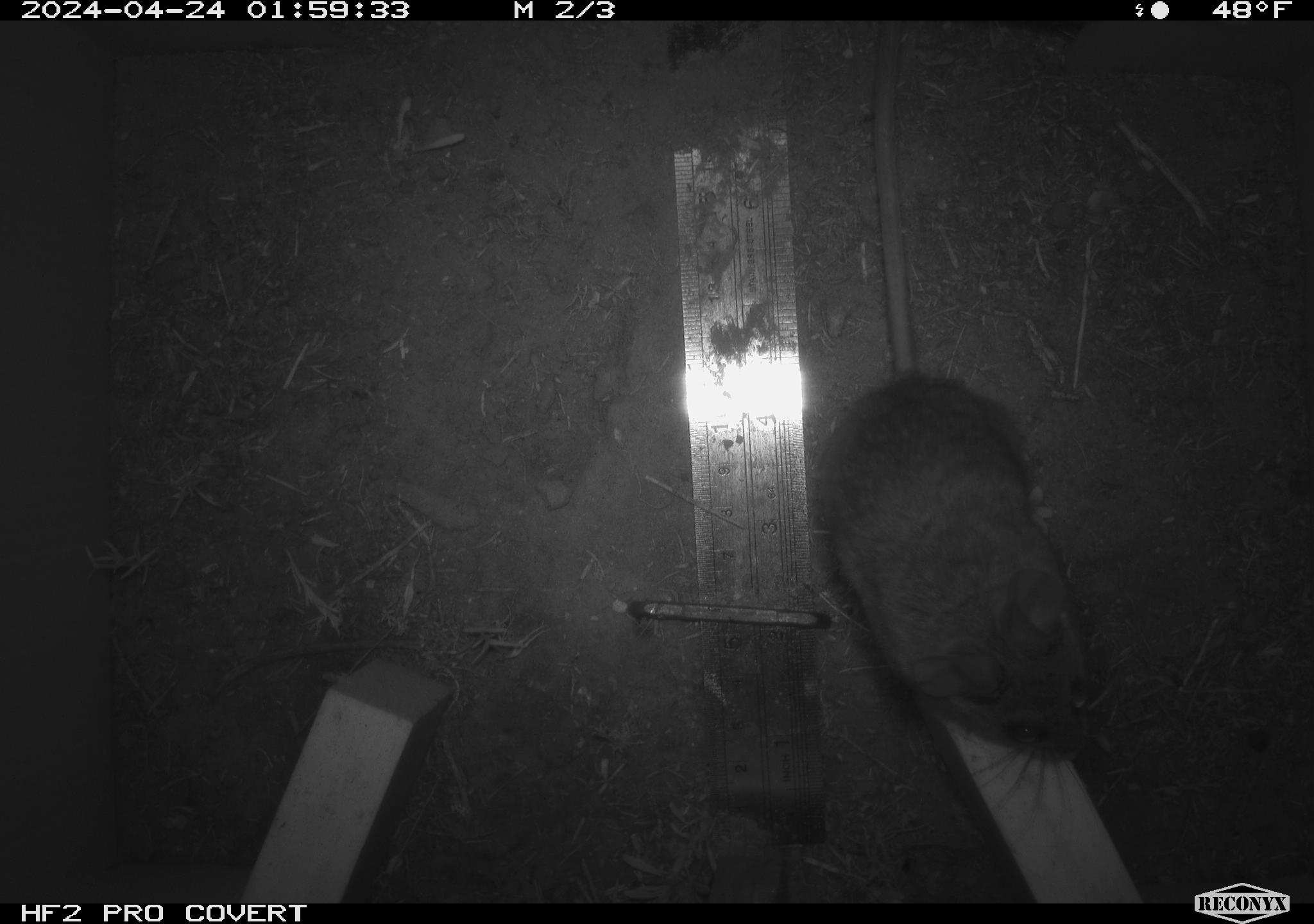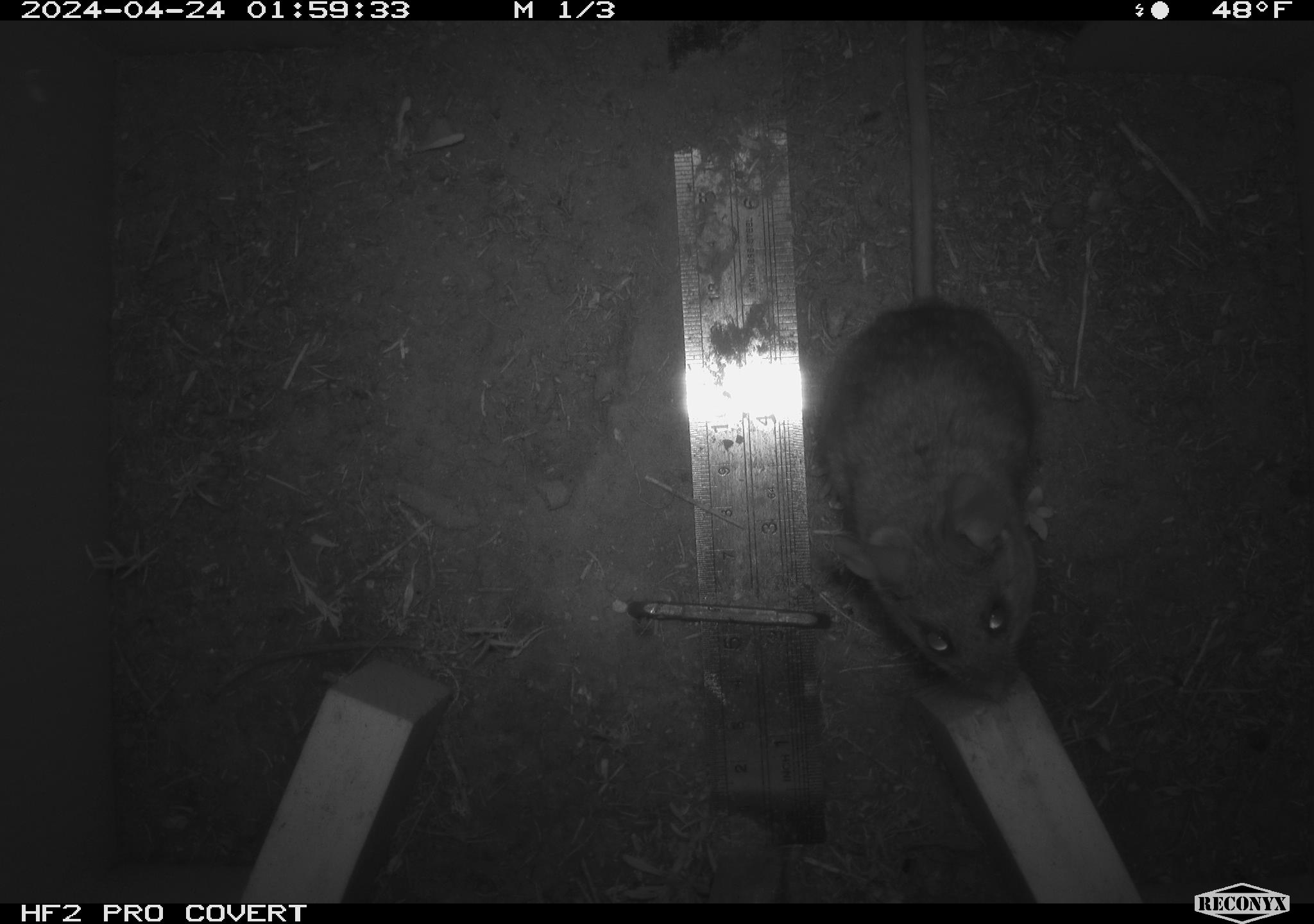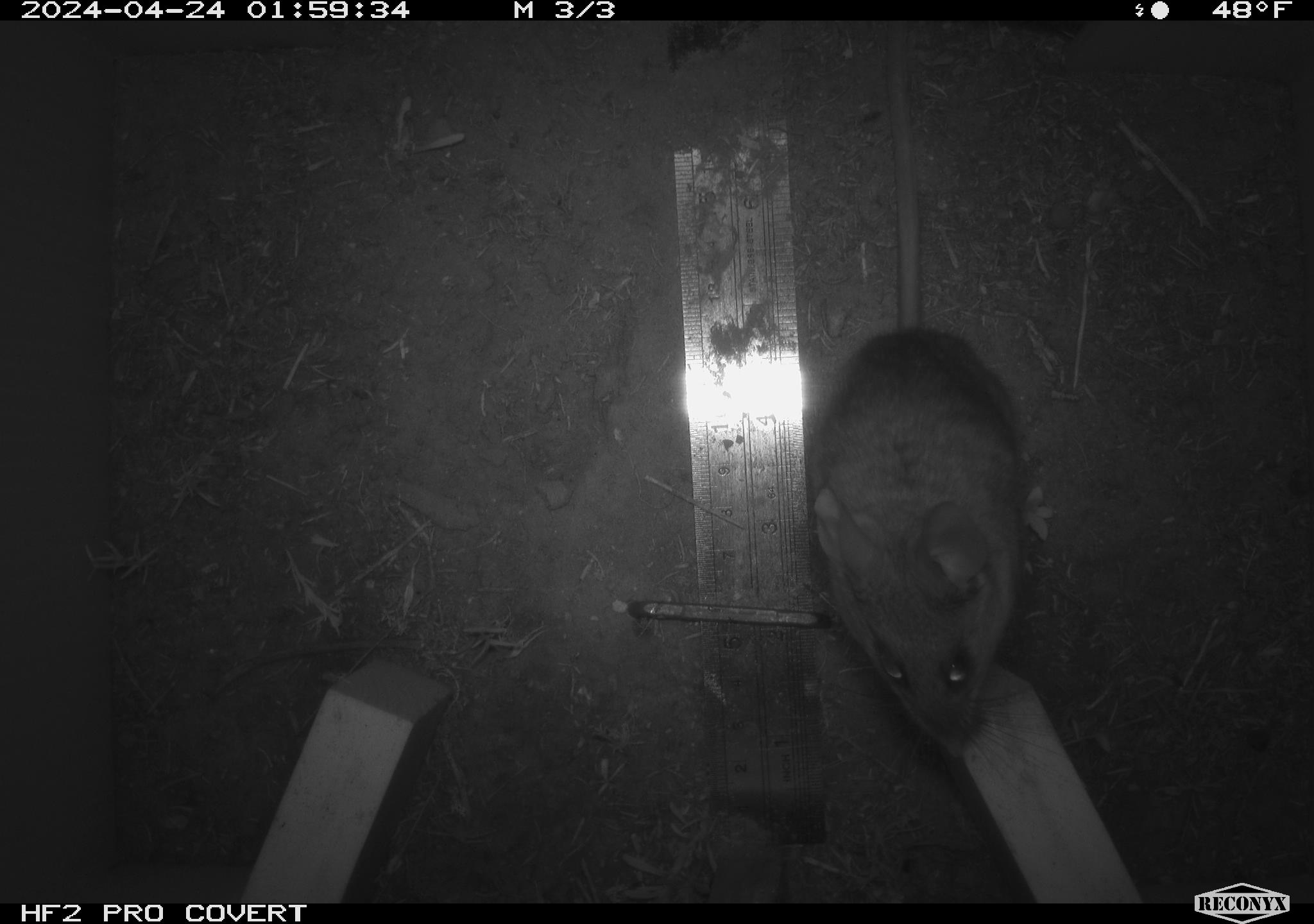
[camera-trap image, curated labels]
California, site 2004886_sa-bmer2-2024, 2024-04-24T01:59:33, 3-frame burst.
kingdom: Animalia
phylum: Chordata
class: Mammalia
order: Rodentia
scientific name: Rodentia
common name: woodrat or rat or mouse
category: woodrat or rat or mouse species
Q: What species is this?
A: Woodrat or rat or mouse species (woodrat or rat or mouse) (Rodentia).